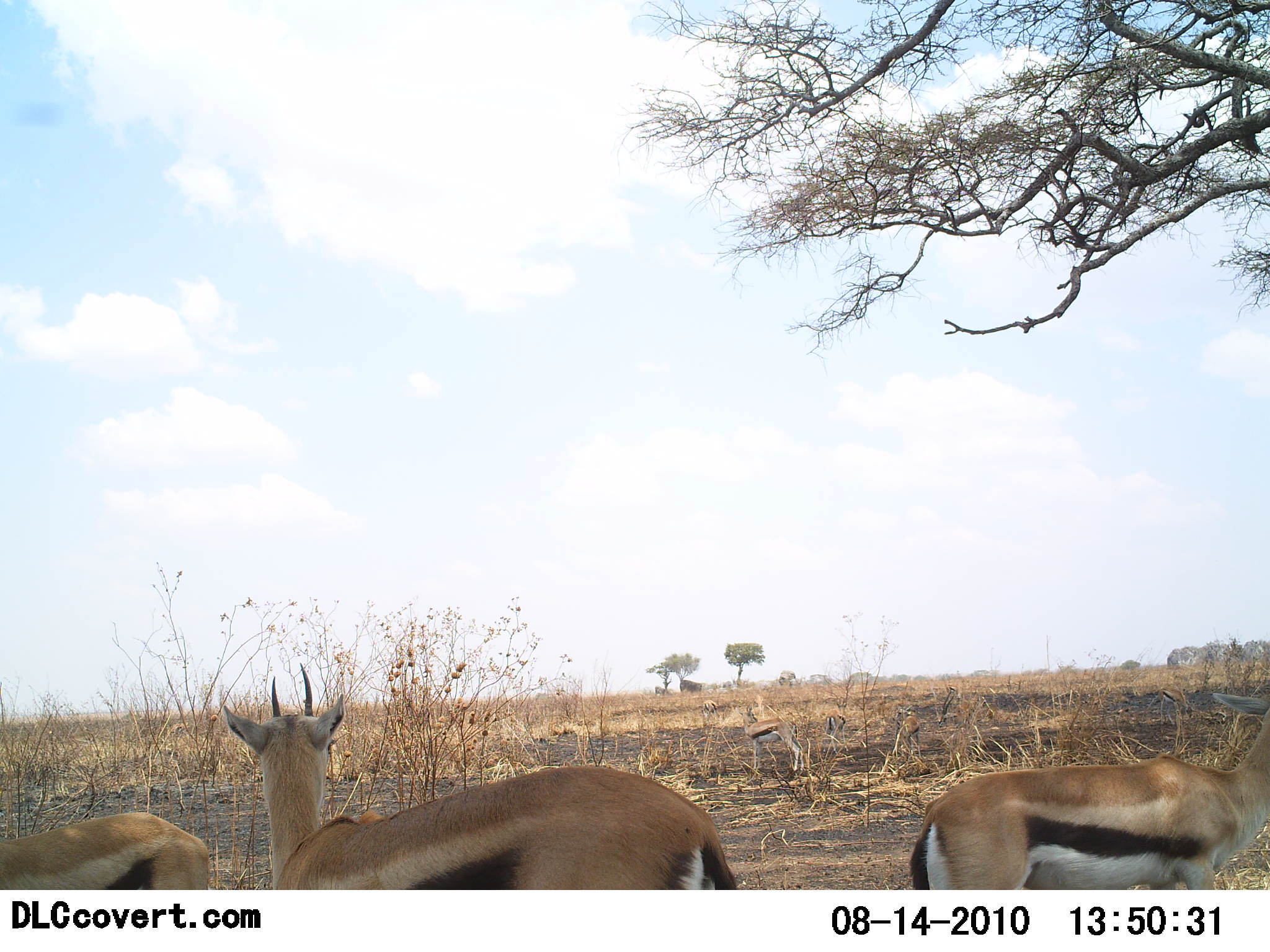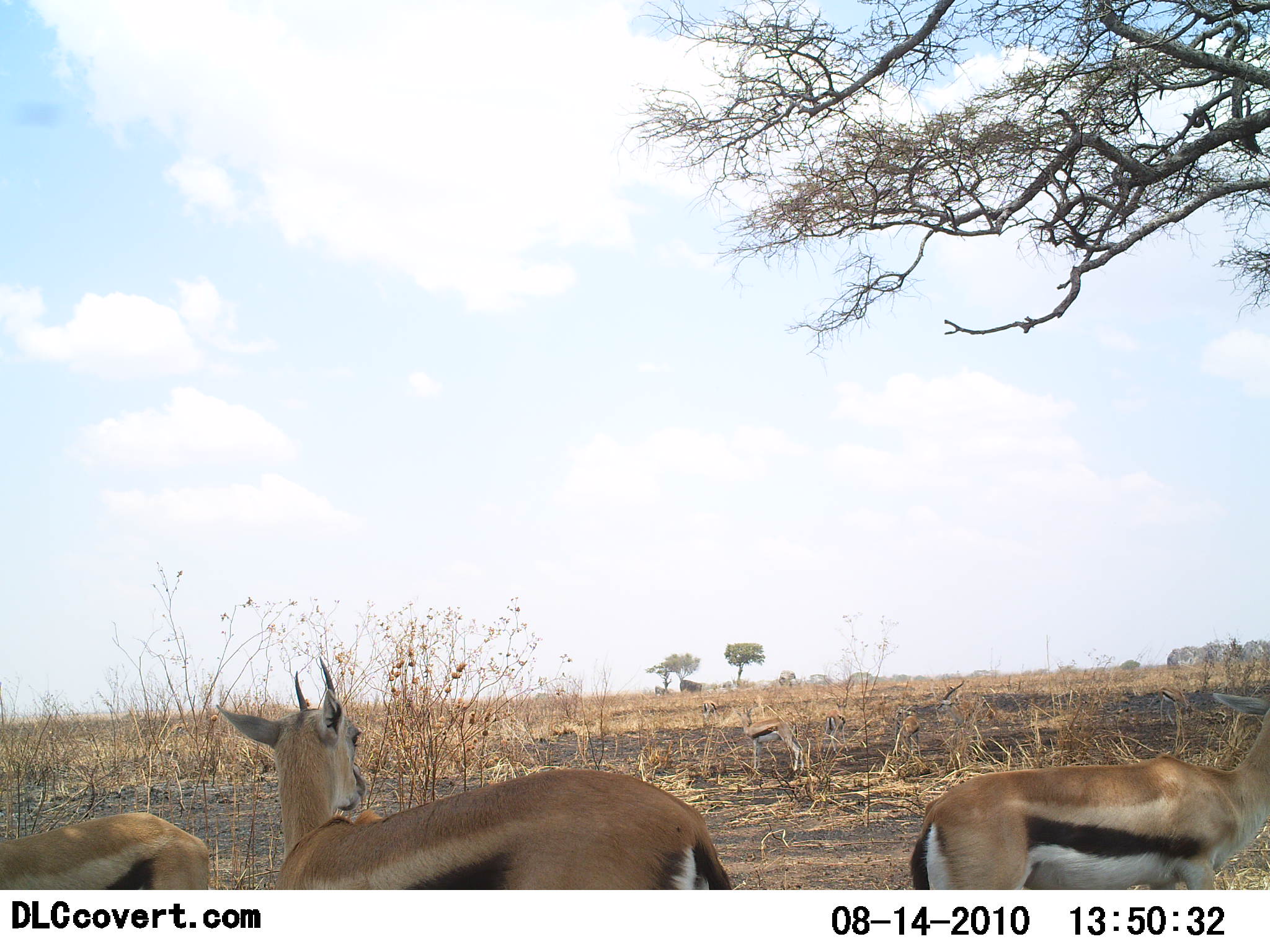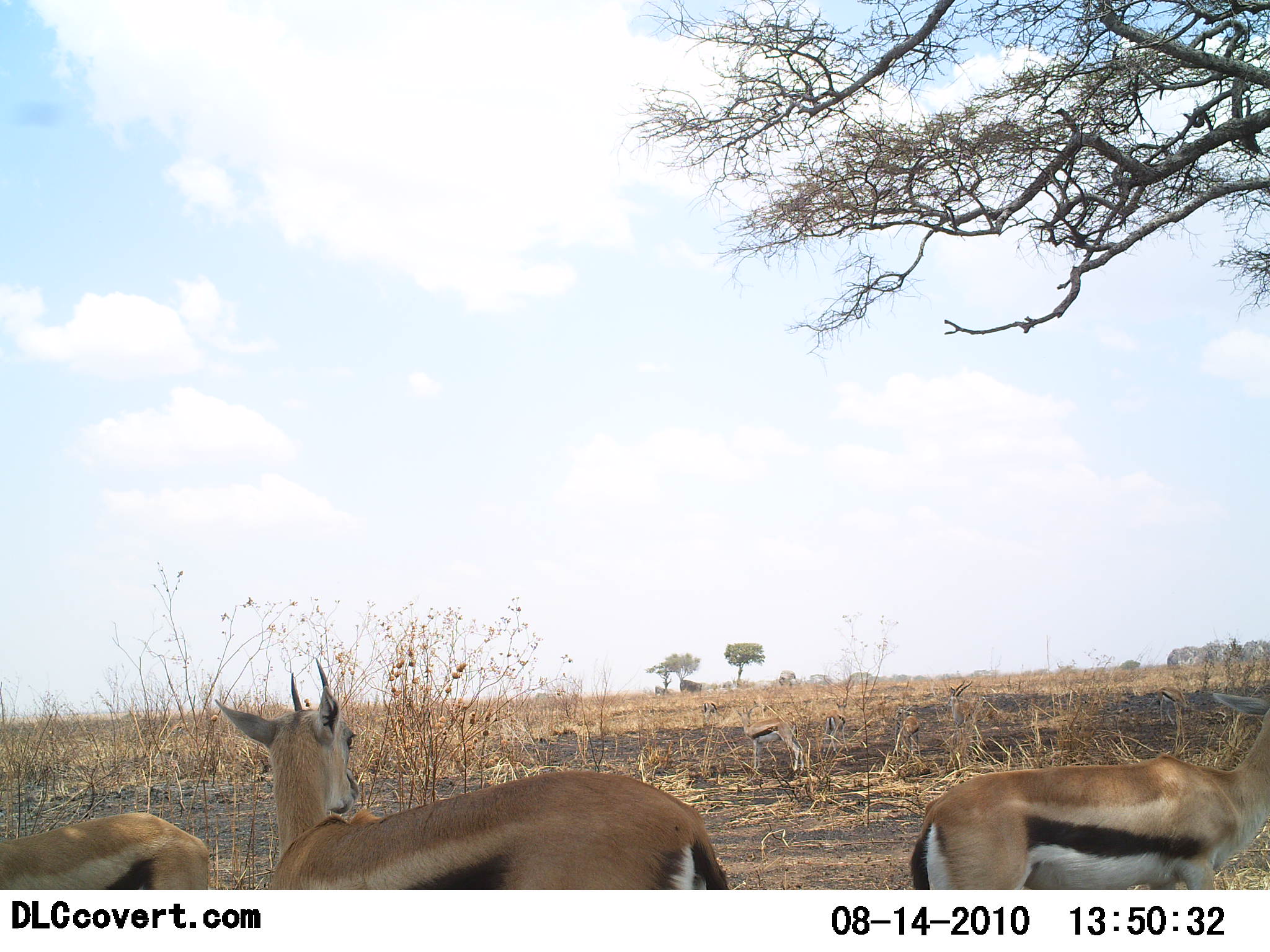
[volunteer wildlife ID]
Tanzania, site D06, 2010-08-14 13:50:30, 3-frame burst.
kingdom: Animalia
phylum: Chordata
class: Mammalia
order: Artiodactyla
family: Bovidae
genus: Eudorcas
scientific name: Eudorcas thomsonii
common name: thomson's gazelle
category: gazellethomsons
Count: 5.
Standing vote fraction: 82%.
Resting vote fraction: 5%.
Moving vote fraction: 0%.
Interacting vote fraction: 5%.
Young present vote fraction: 0%.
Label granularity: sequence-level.